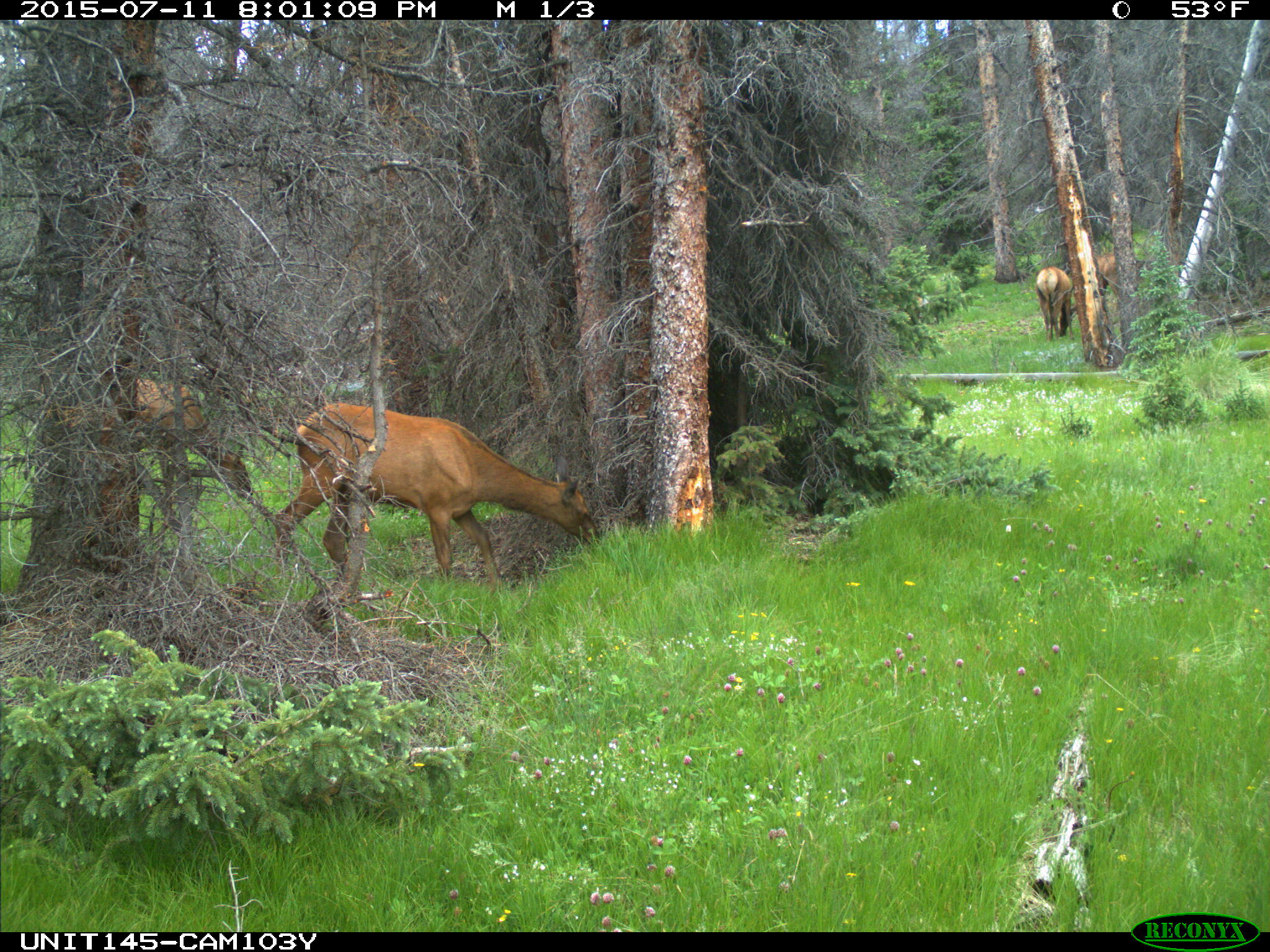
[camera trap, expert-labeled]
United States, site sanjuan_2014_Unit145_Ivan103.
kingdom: Animalia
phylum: Chordata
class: Mammalia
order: Artiodactyla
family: Cervidae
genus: Cervus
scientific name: Cervus elaphus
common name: red deer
Cervus elaphus (red deer).